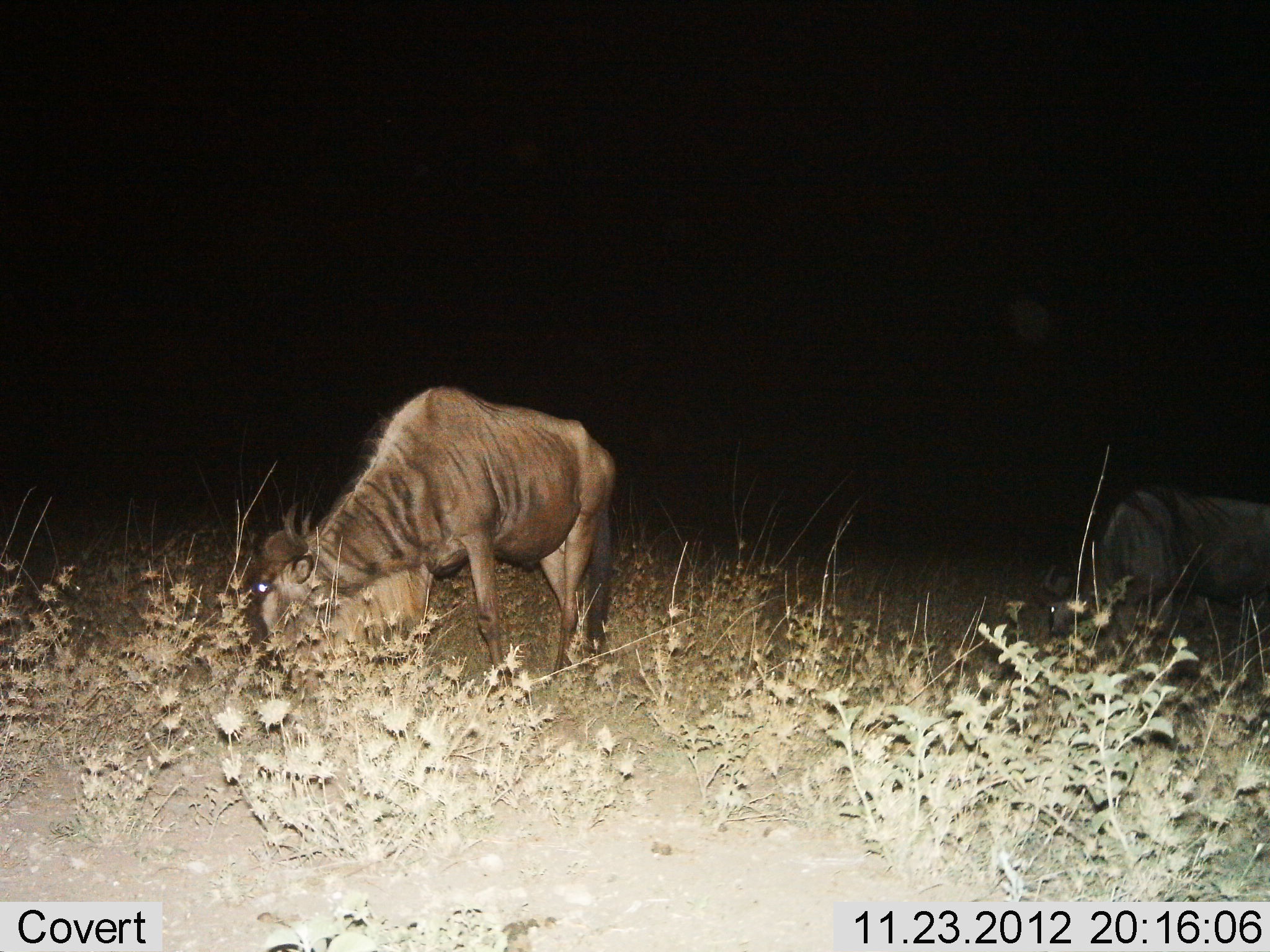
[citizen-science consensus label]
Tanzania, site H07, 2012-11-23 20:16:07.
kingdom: Animalia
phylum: Chordata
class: Mammalia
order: Artiodactyla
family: Bovidae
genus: Connochaetes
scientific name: Connochaetes taurinus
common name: blue wildebeest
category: wildebeest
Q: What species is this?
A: Wildebeest (blue wildebeest) (Connochaetes taurinus).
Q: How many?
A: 2.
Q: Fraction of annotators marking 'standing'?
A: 0%.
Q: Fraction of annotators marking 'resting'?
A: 0%.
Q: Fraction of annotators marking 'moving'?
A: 10%.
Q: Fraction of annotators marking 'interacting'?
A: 0%.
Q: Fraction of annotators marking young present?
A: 0%.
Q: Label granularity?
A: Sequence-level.